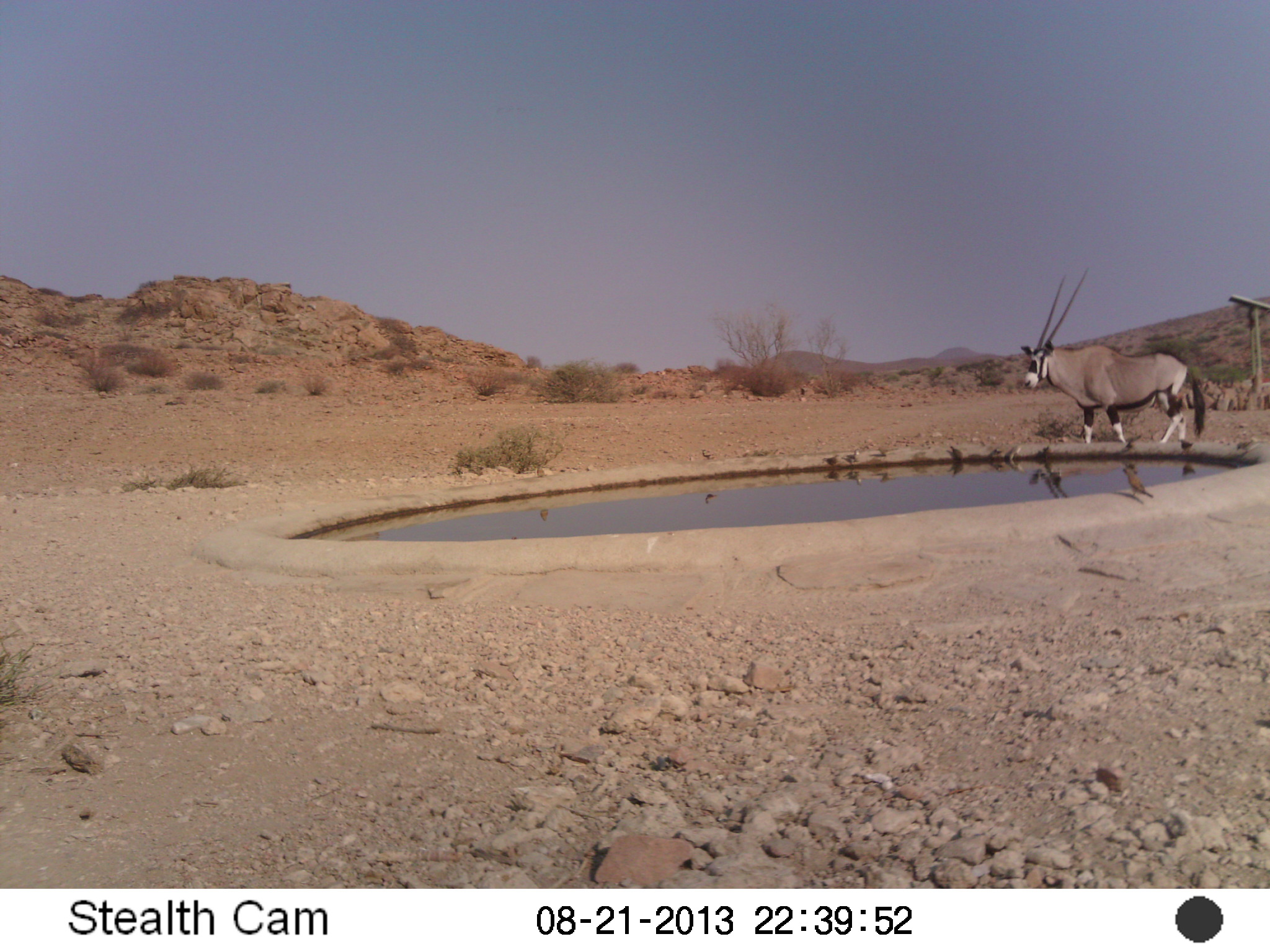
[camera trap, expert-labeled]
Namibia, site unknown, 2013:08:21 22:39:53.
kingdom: Animalia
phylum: Chordata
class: Mammalia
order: Artiodactyla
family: Bovidae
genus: Oryx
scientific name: Oryx gazella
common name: gemsbok